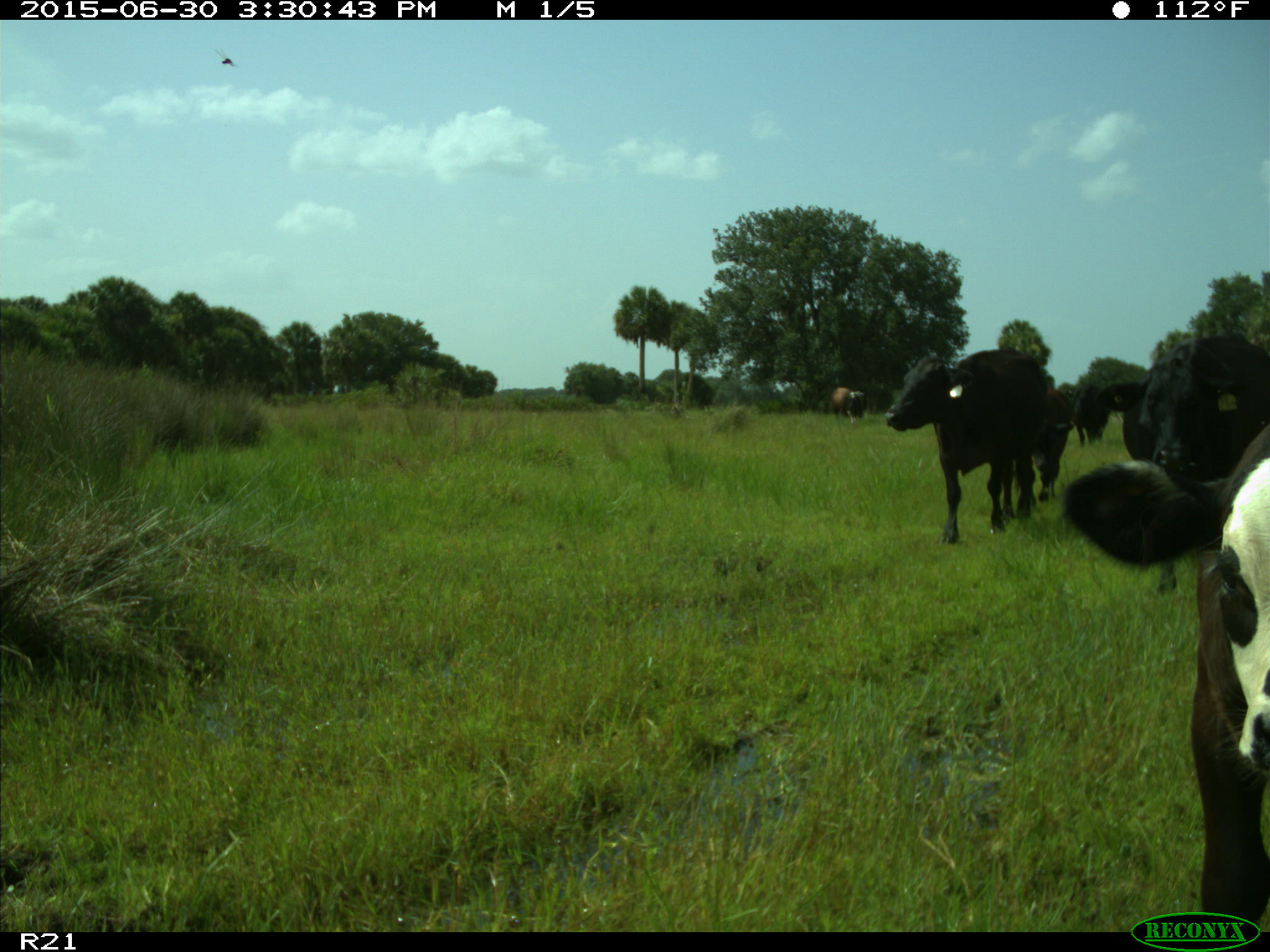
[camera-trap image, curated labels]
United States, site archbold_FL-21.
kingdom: Animalia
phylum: Chordata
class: Mammalia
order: Artiodactyla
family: Bovidae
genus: Bos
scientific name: Bos taurus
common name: domestic cow